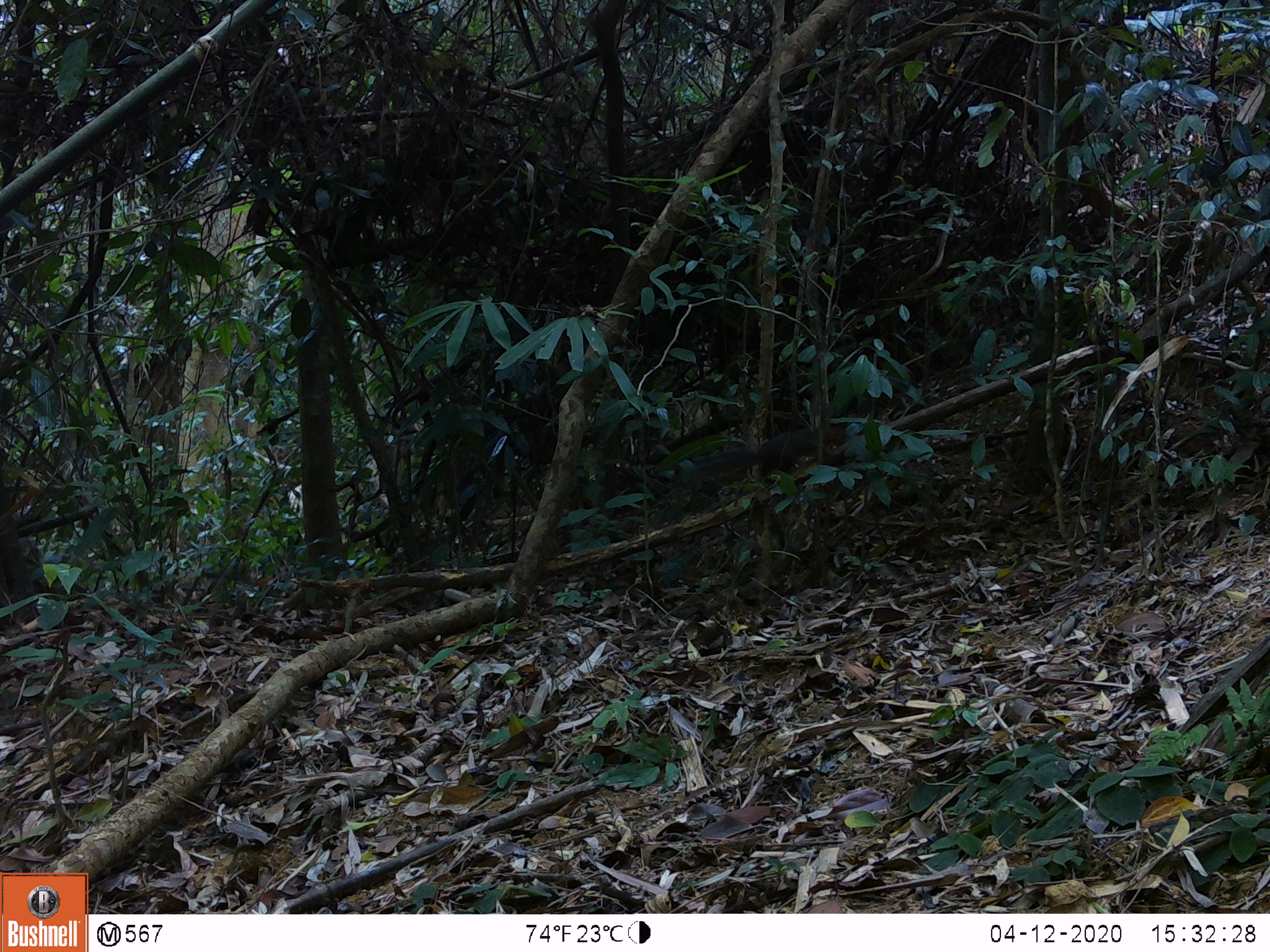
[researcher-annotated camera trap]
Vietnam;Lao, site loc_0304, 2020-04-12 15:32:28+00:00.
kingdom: Animalia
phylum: Chordata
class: Mammalia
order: Rodentia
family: Sciuridae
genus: Dremomys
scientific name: Dremomys rufigenis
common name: red-cheeked squirrel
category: red cheeked squirrel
Red cheeked squirrel (red-cheeked squirrel) (Dremomys rufigenis). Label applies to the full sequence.